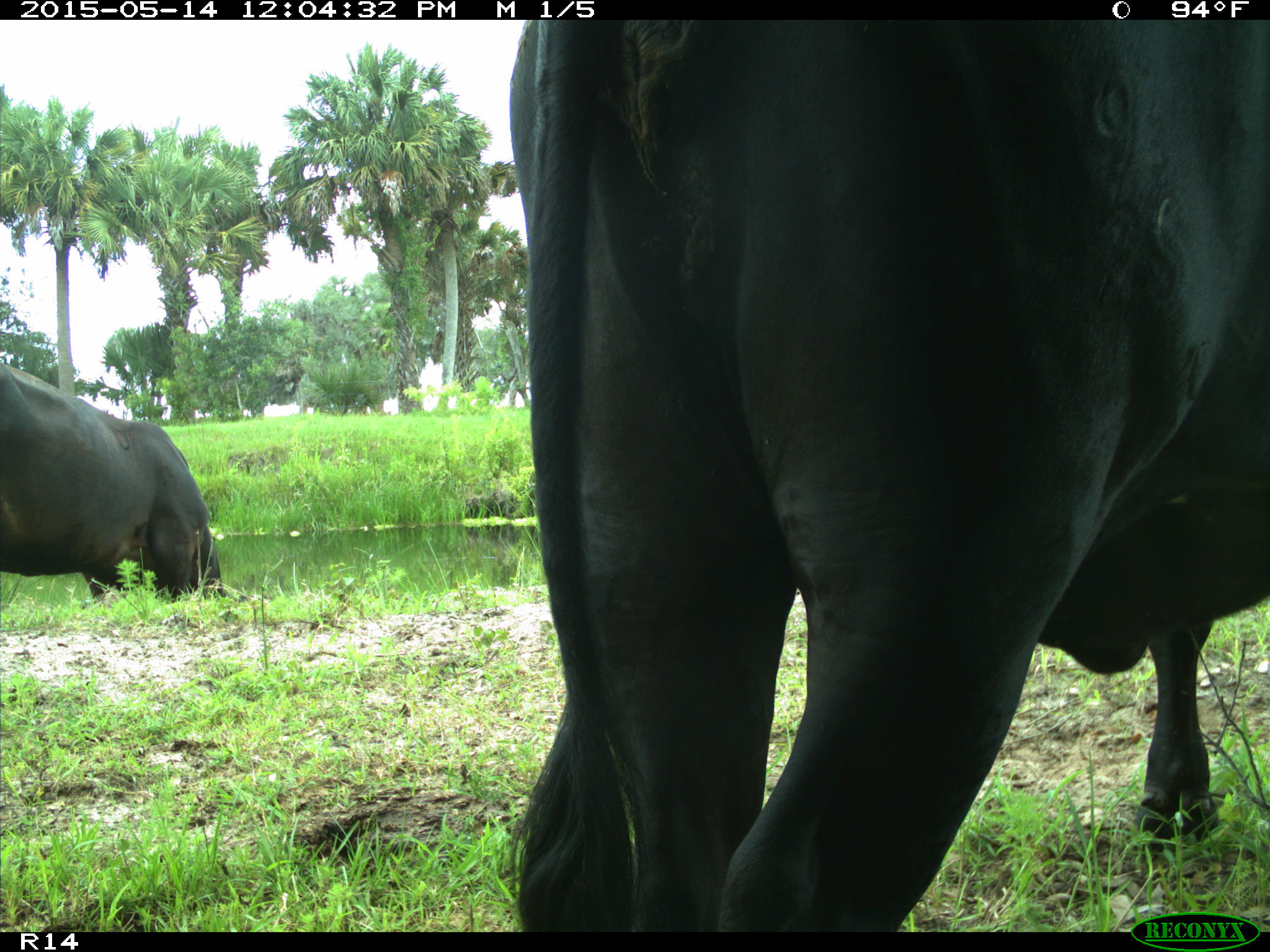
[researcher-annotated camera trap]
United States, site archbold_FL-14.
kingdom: Animalia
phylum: Chordata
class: Mammalia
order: Artiodactyla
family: Bovidae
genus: Bos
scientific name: Bos taurus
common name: domestic cow